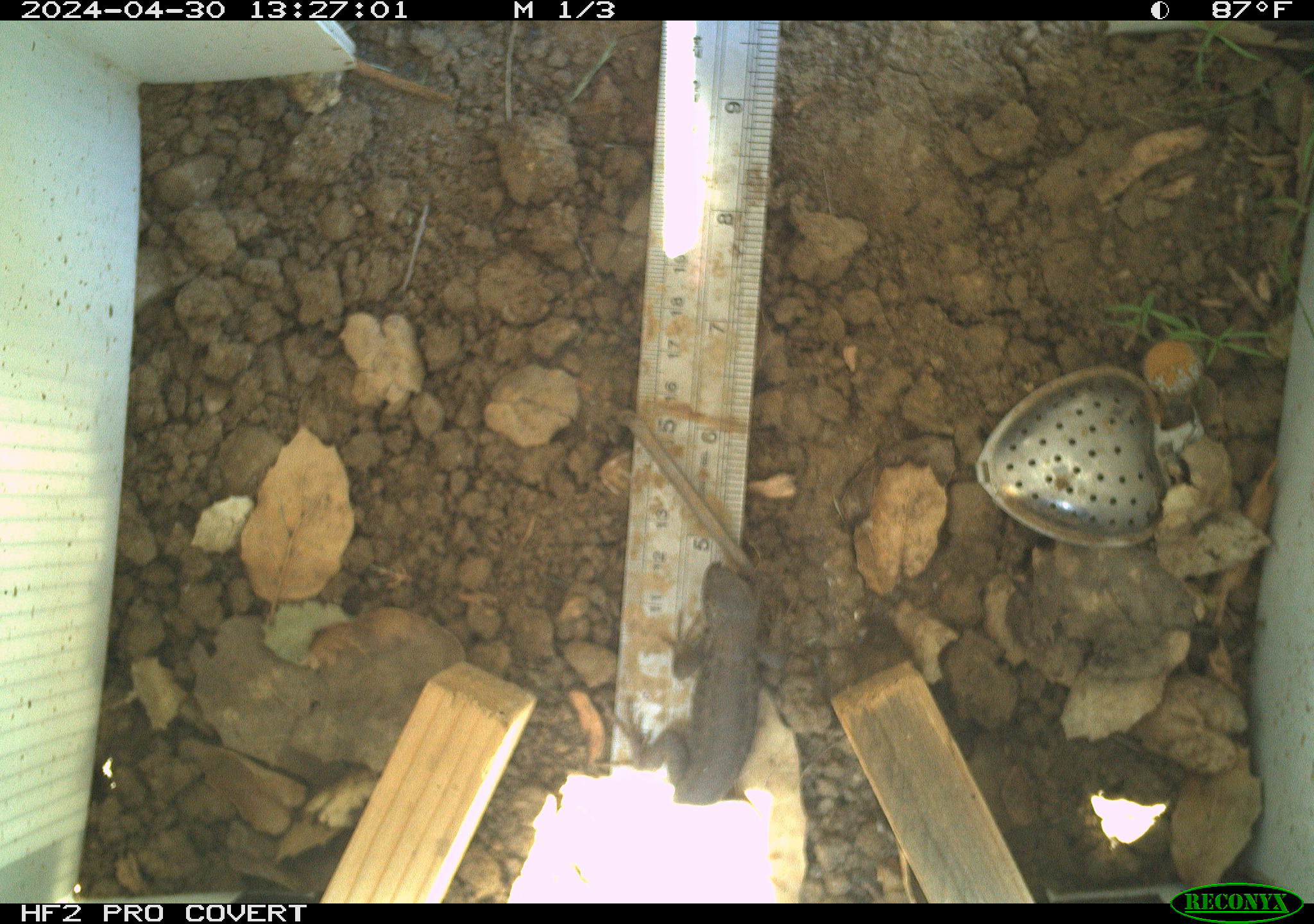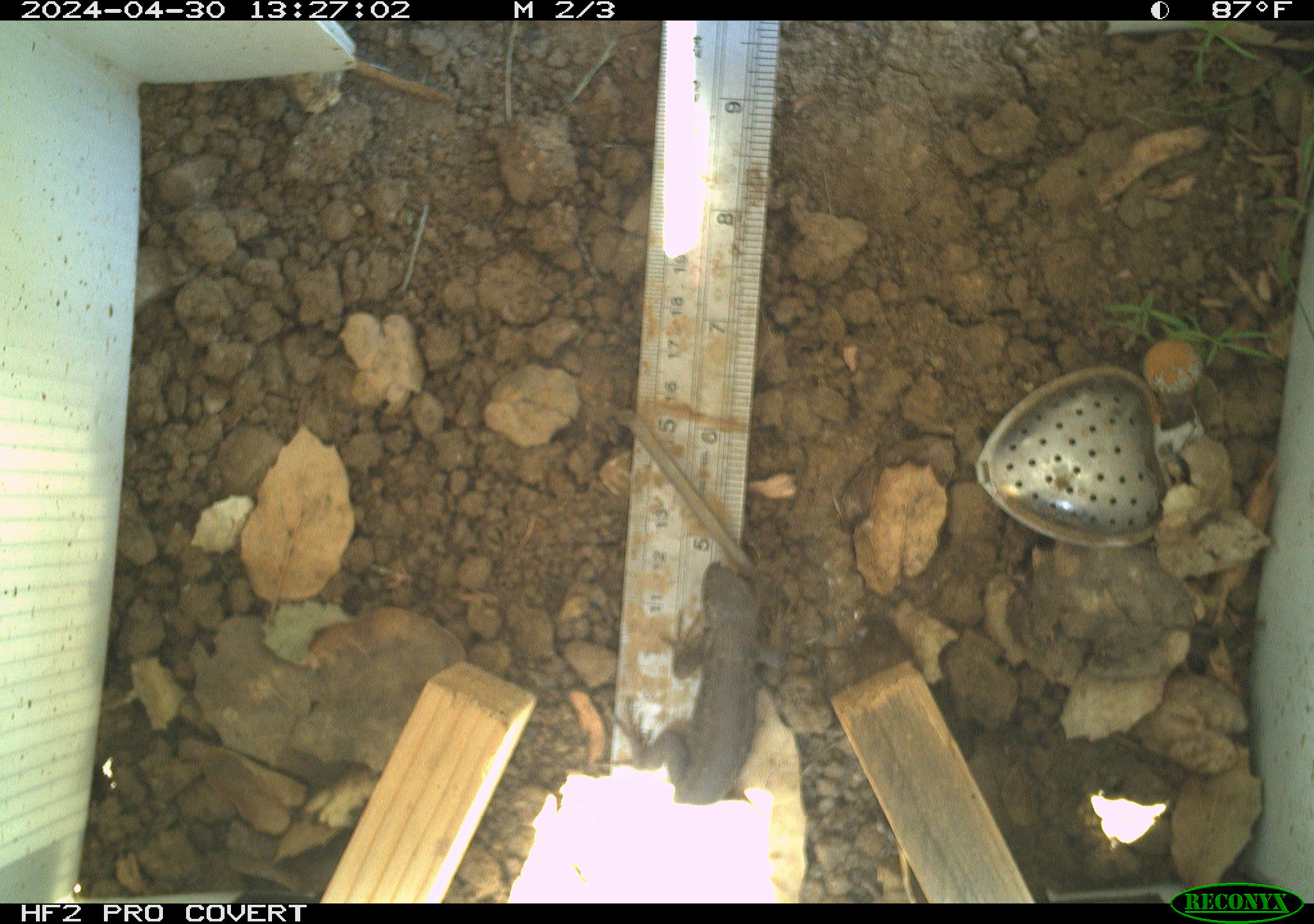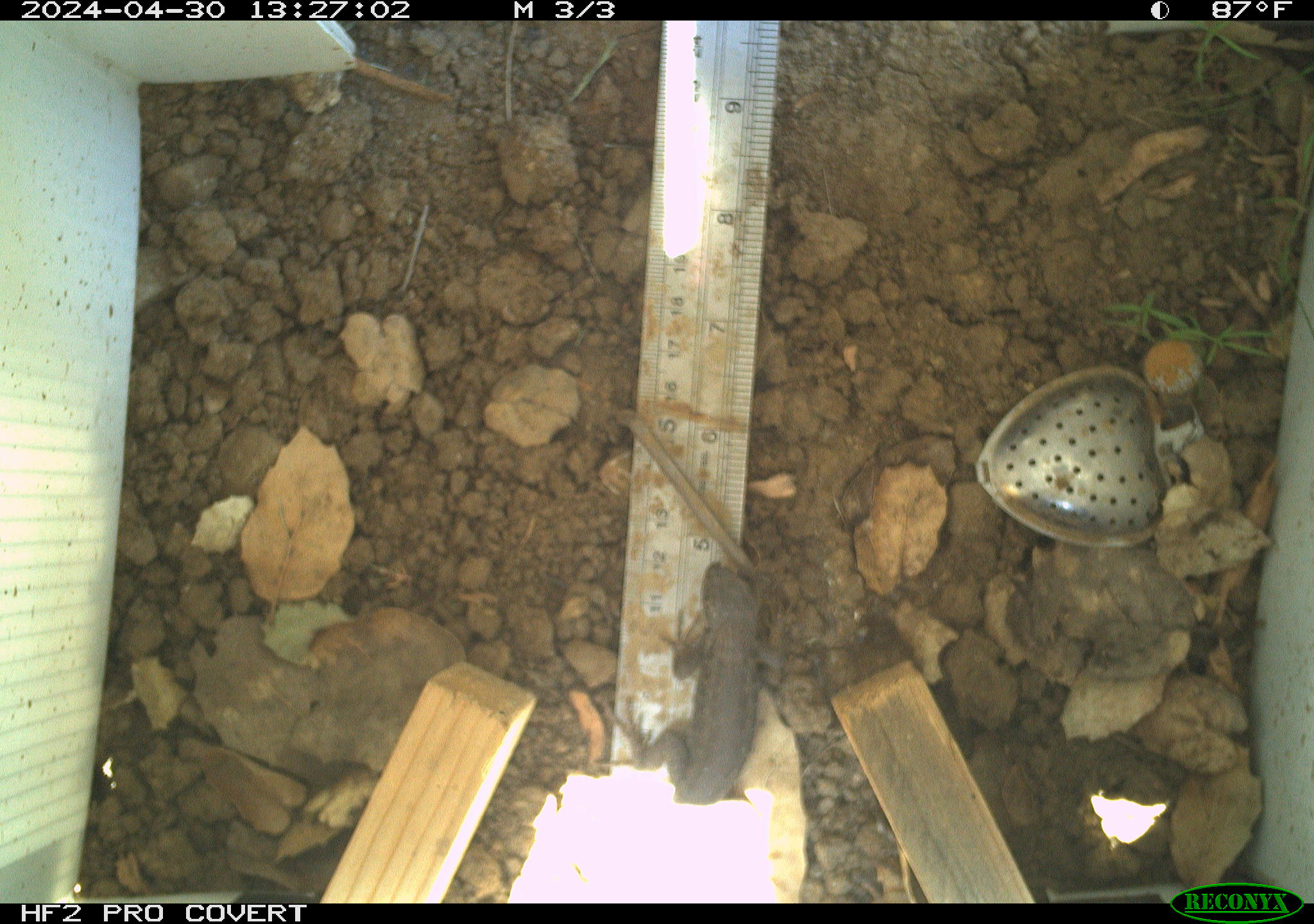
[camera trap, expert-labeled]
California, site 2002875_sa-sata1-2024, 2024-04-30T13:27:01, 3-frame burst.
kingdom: Animalia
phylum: Chordata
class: Reptilia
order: Squamata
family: Phrynosomatidae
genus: Sceloporus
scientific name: Sceloporus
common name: spiny lizards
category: sceloporus species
Sceloporus species (spiny lizards) (Sceloporus).